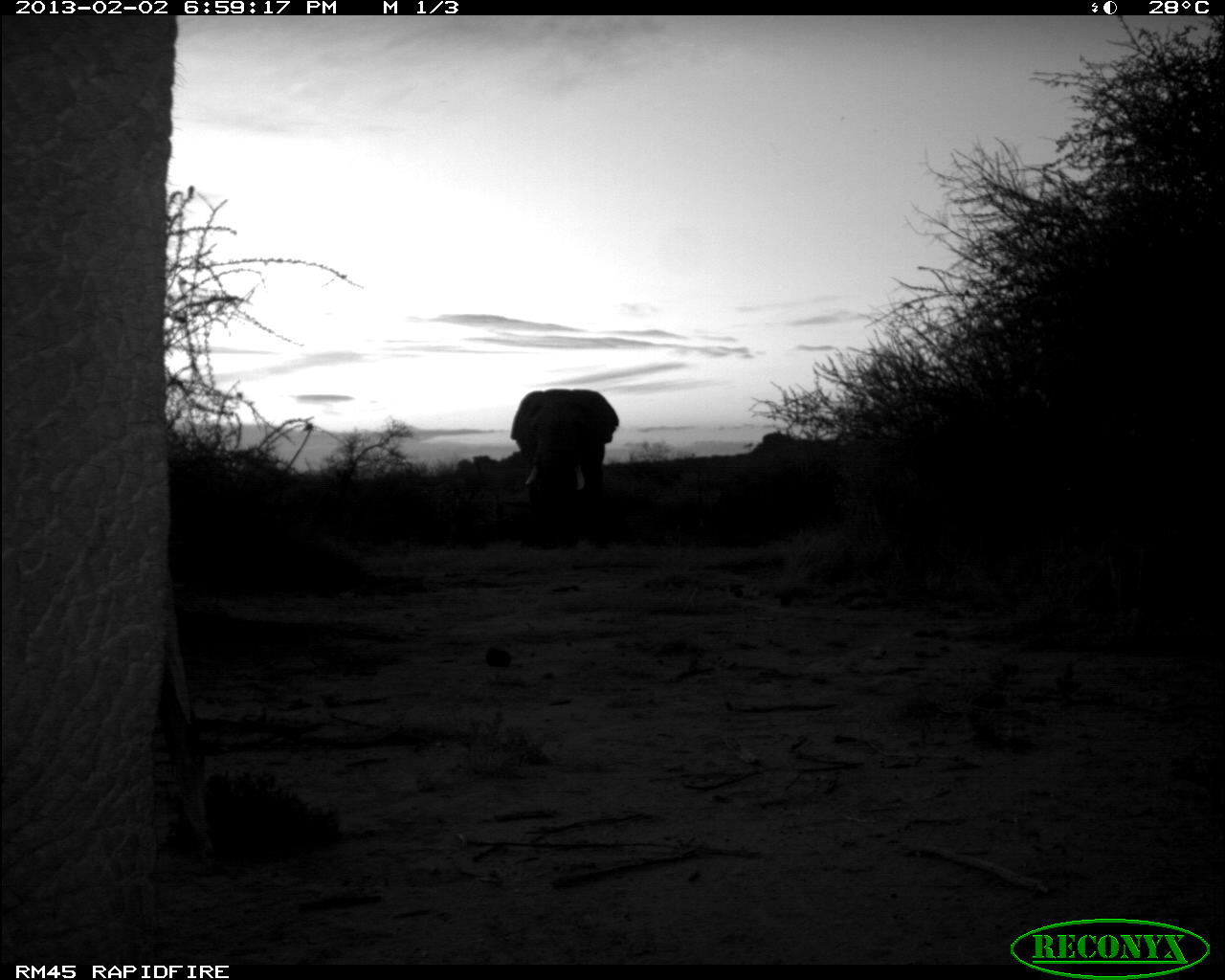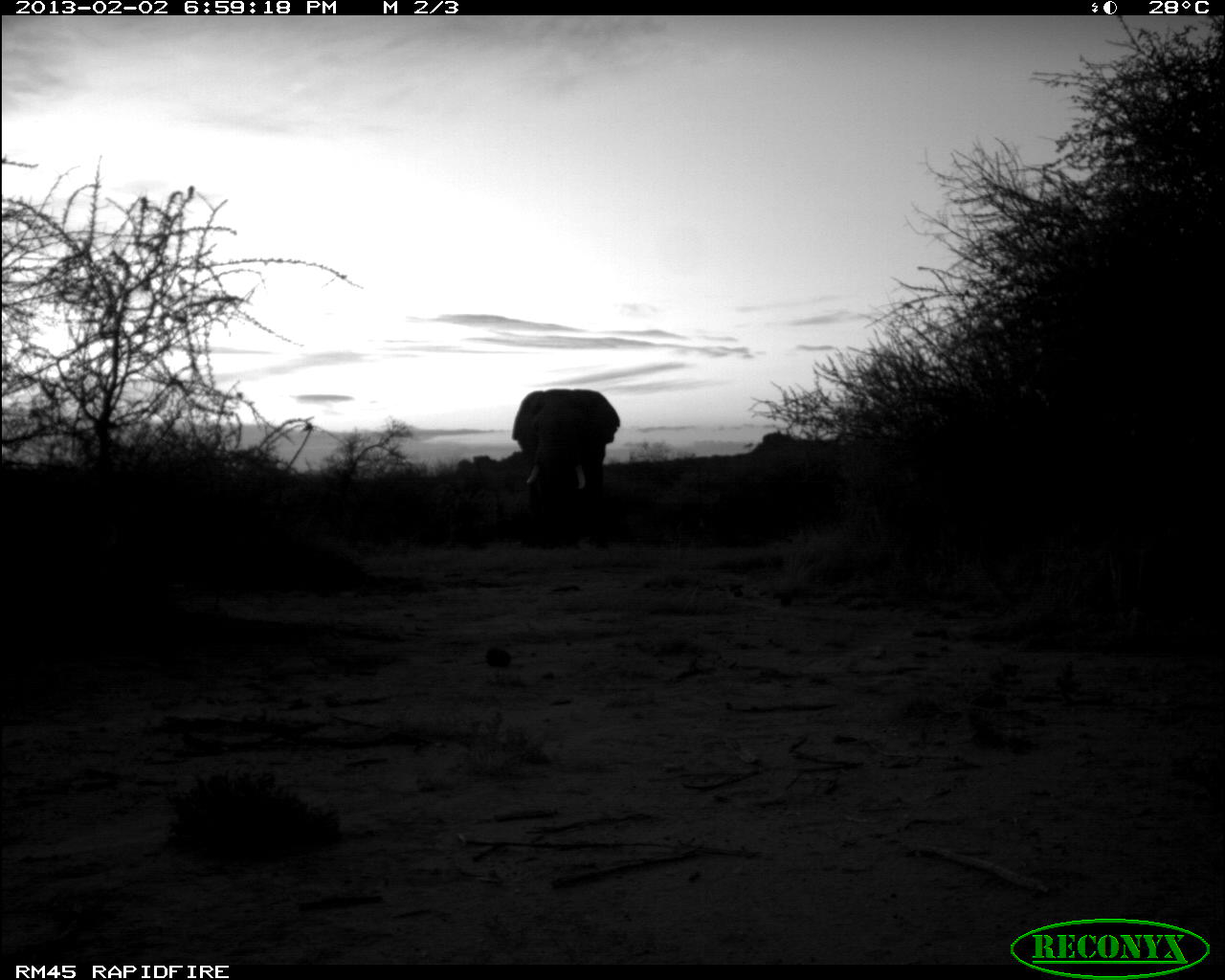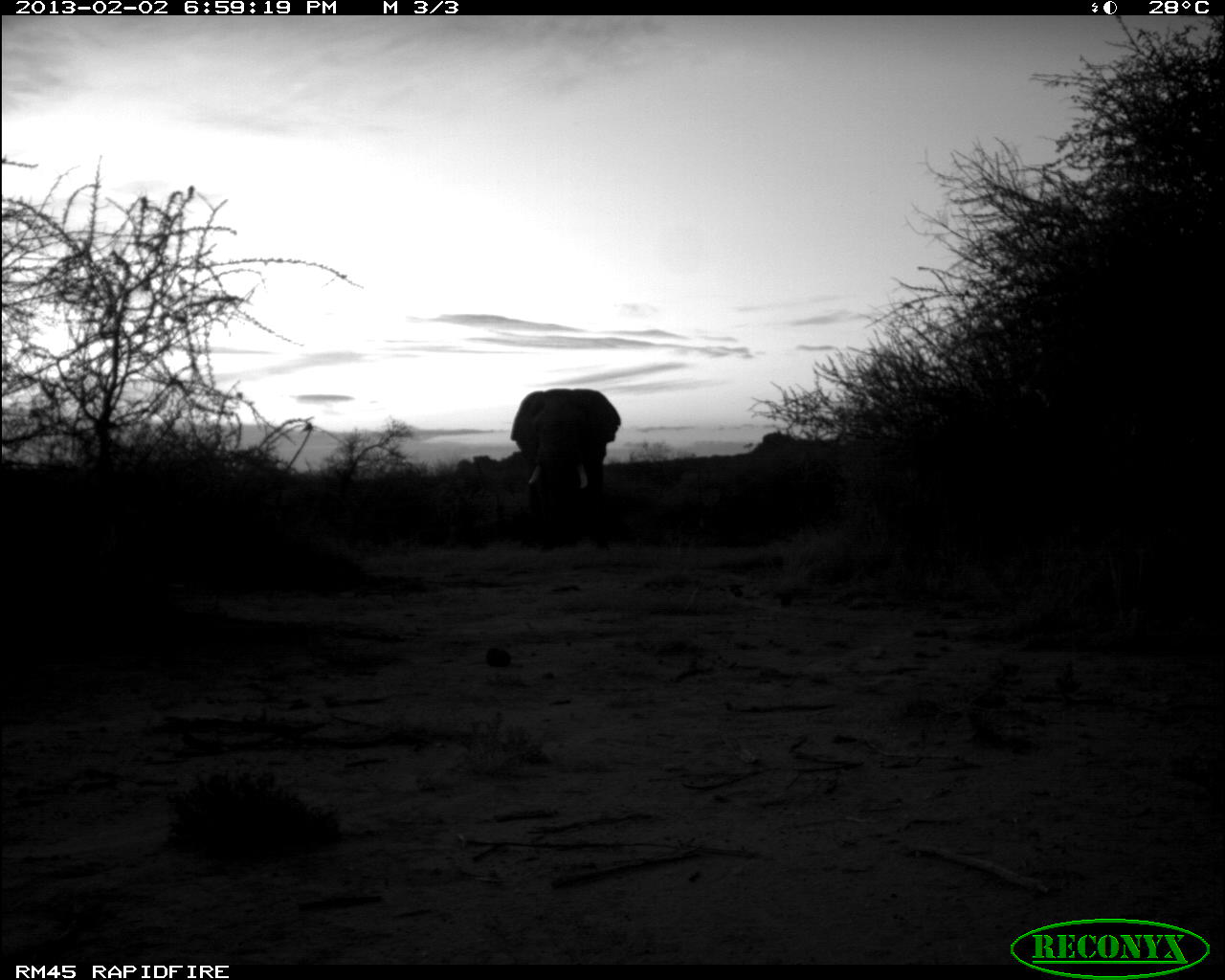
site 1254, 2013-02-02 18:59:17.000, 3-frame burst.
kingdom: Animalia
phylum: Chordata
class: Mammalia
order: Proboscidea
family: Elephantidae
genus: Loxodonta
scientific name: Loxodonta africana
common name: african bush elephant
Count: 2.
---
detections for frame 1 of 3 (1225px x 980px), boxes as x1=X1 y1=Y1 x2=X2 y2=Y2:
loxodonta africana: x1=0 y1=14 x2=179 y2=971; x1=508 y1=388 x2=619 y2=529